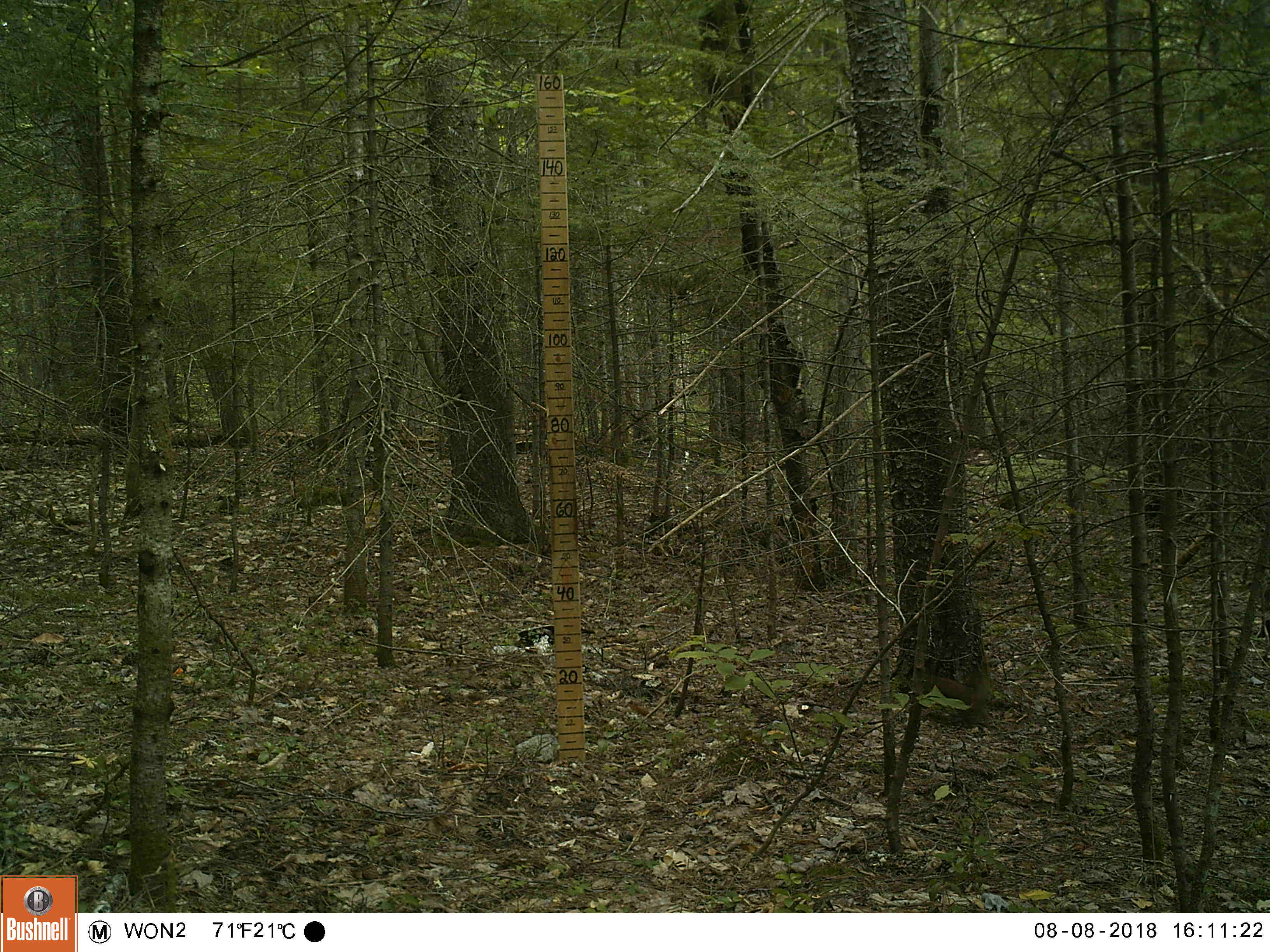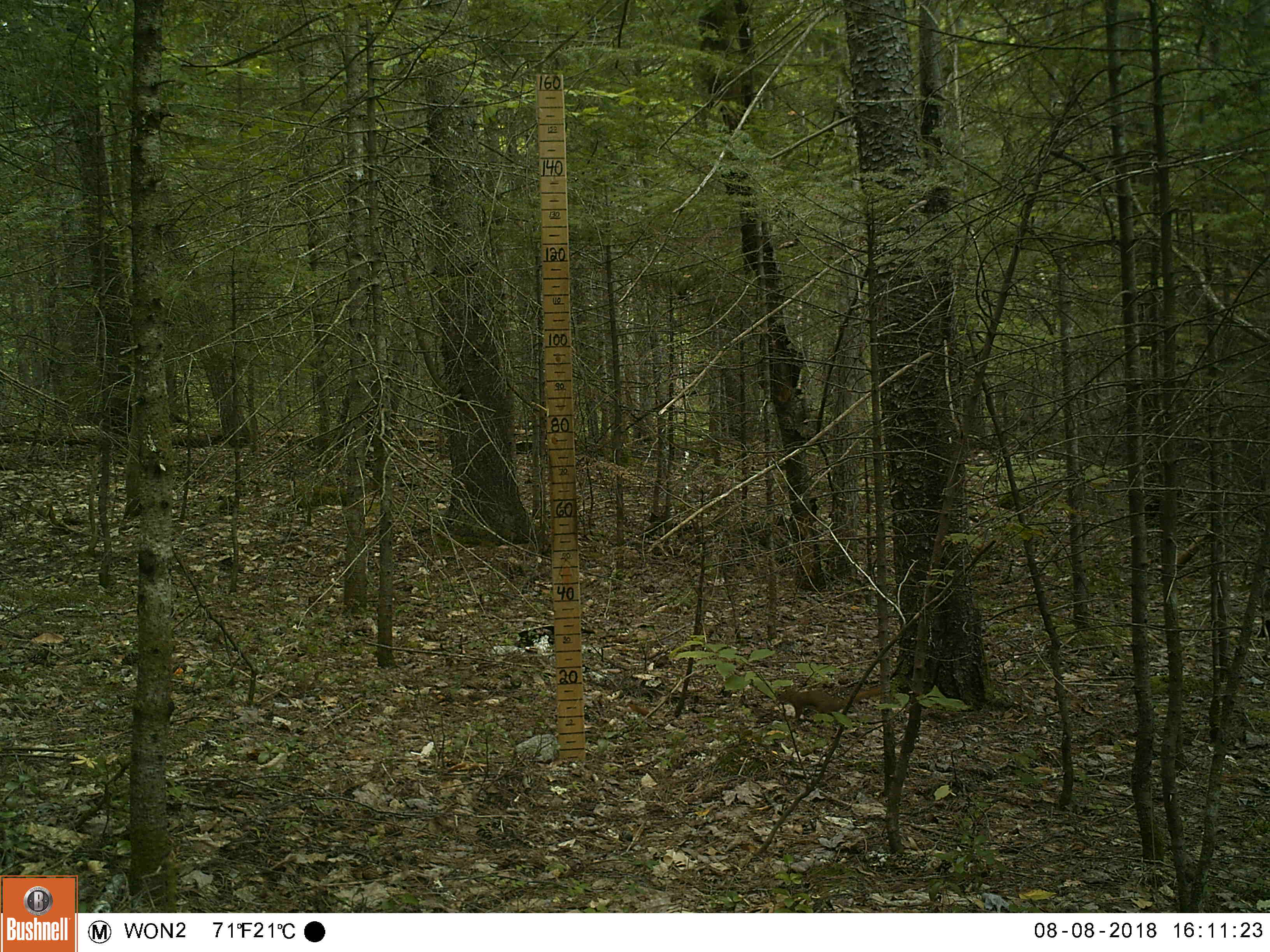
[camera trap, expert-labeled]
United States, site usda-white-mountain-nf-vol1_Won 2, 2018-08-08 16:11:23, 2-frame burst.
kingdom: Animalia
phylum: Chordata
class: Mammalia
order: Rodentia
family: Sciuridae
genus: Tamiasciurus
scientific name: Tamiasciurus hudsonicus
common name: red squirrel